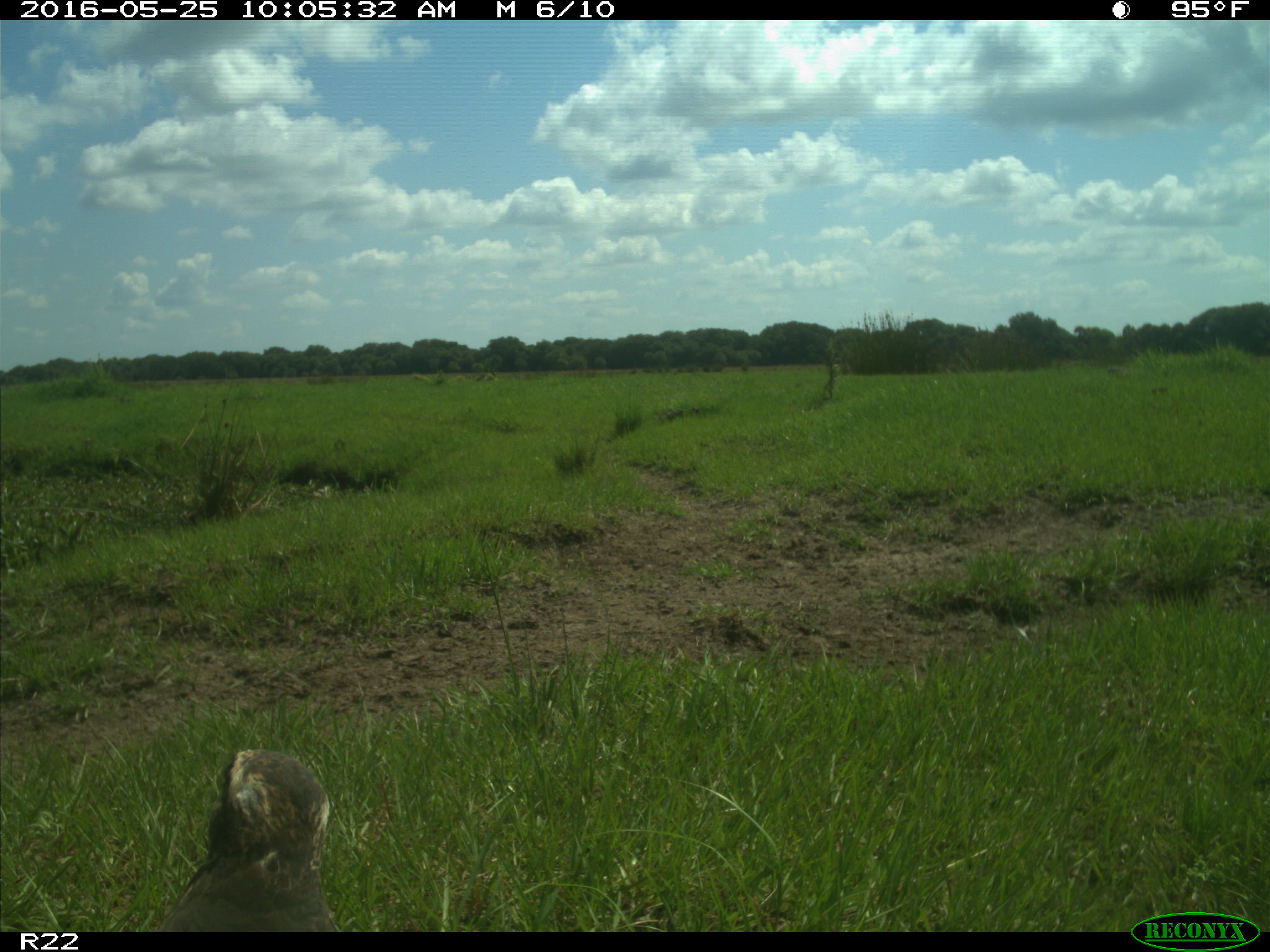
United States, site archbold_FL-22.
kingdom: Animalia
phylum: Chordata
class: Aves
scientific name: Aves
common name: birds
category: unidentified bird